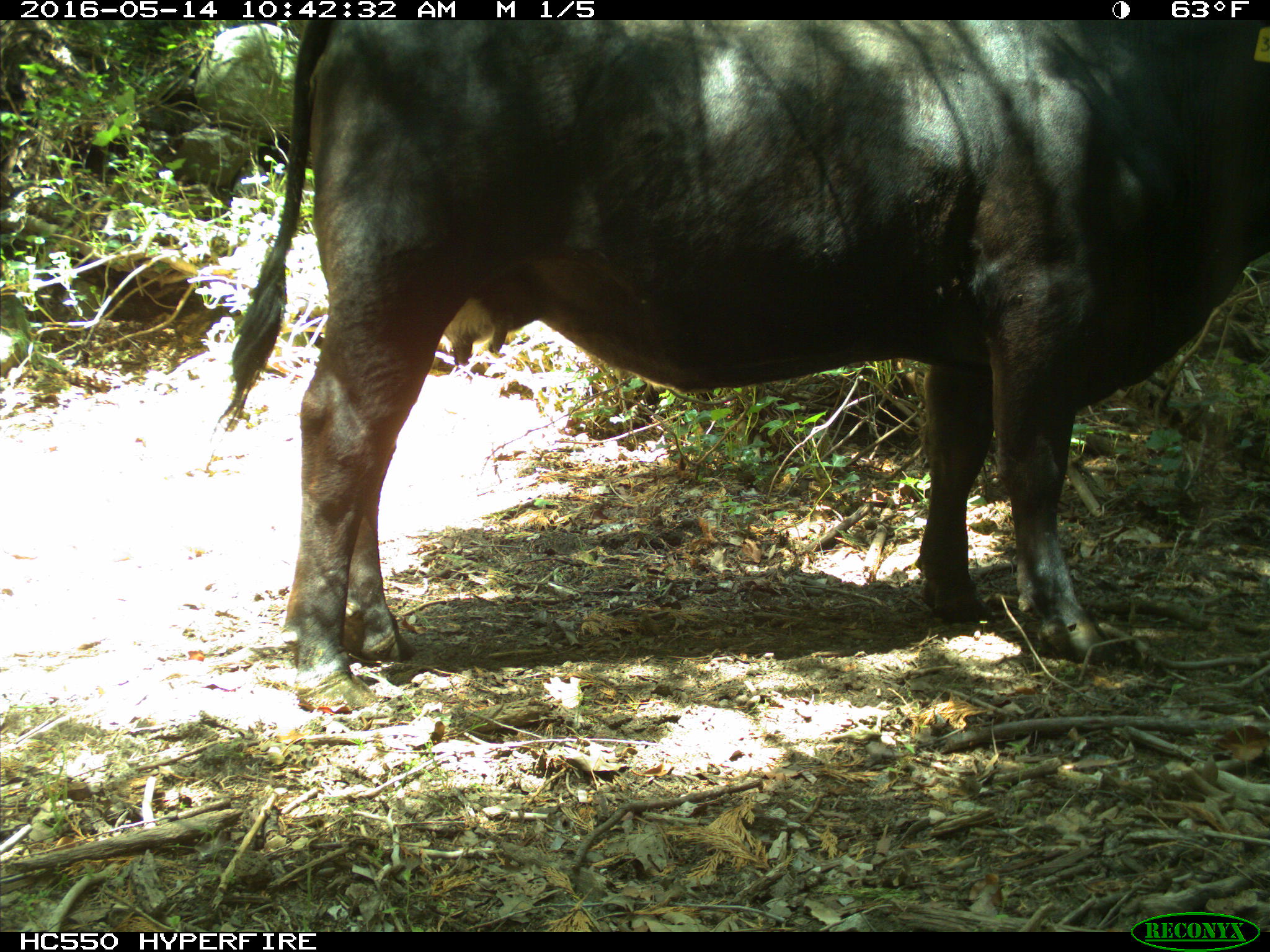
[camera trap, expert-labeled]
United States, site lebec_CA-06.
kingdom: Animalia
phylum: Chordata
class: Mammalia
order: Artiodactyla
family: Bovidae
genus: Bos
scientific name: Bos taurus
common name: domestic cow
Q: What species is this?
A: Bos taurus (domestic cow).